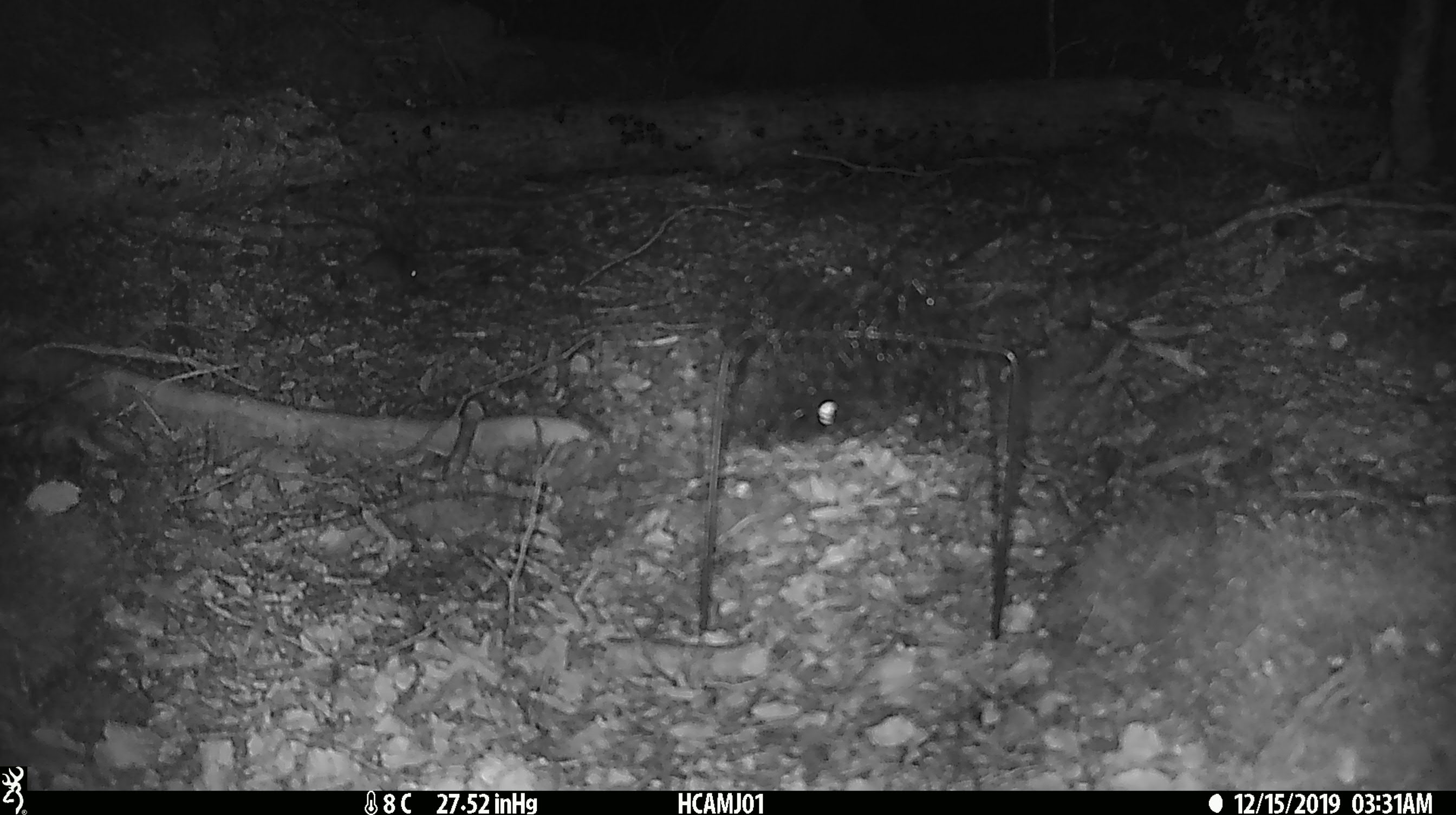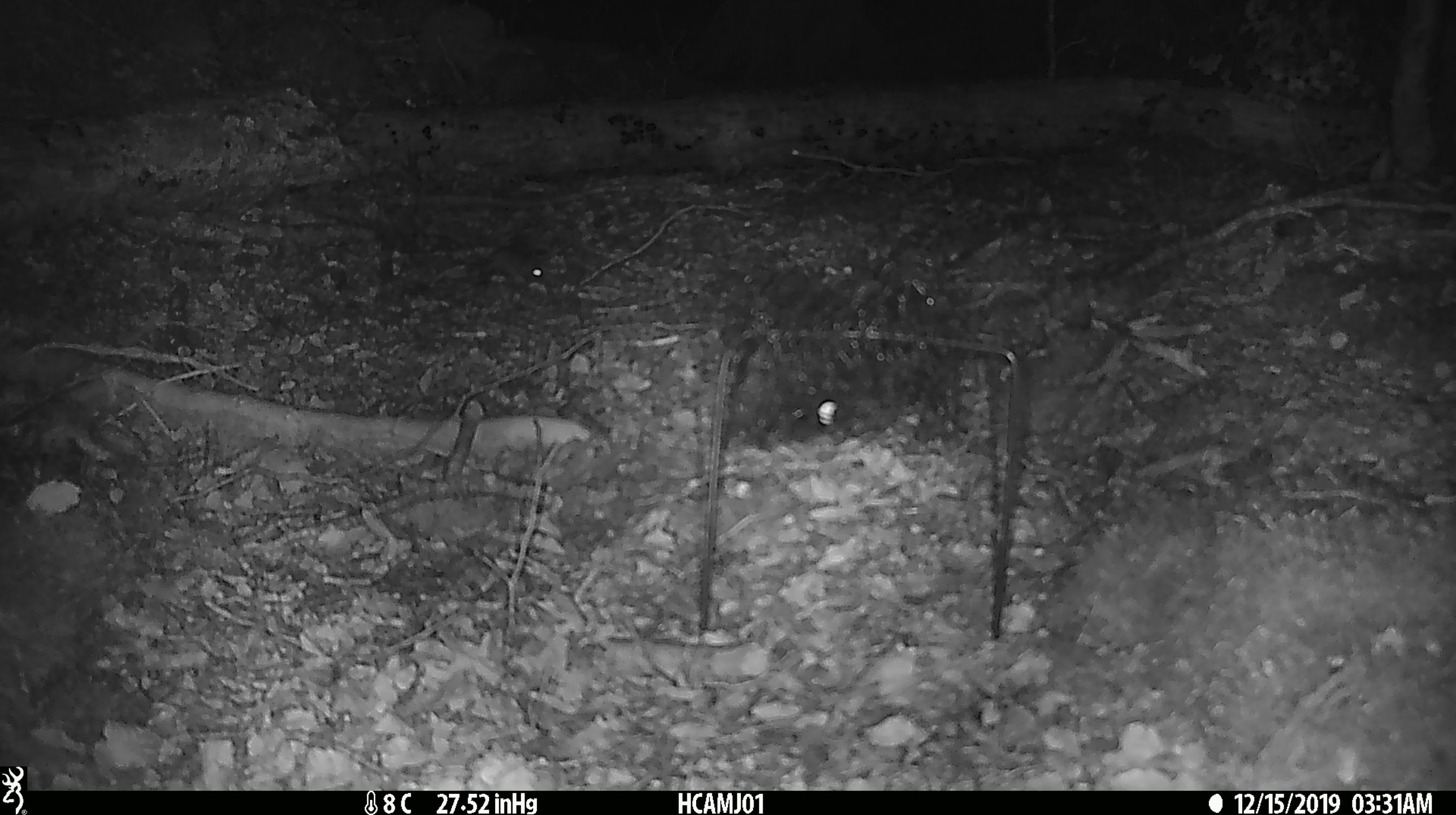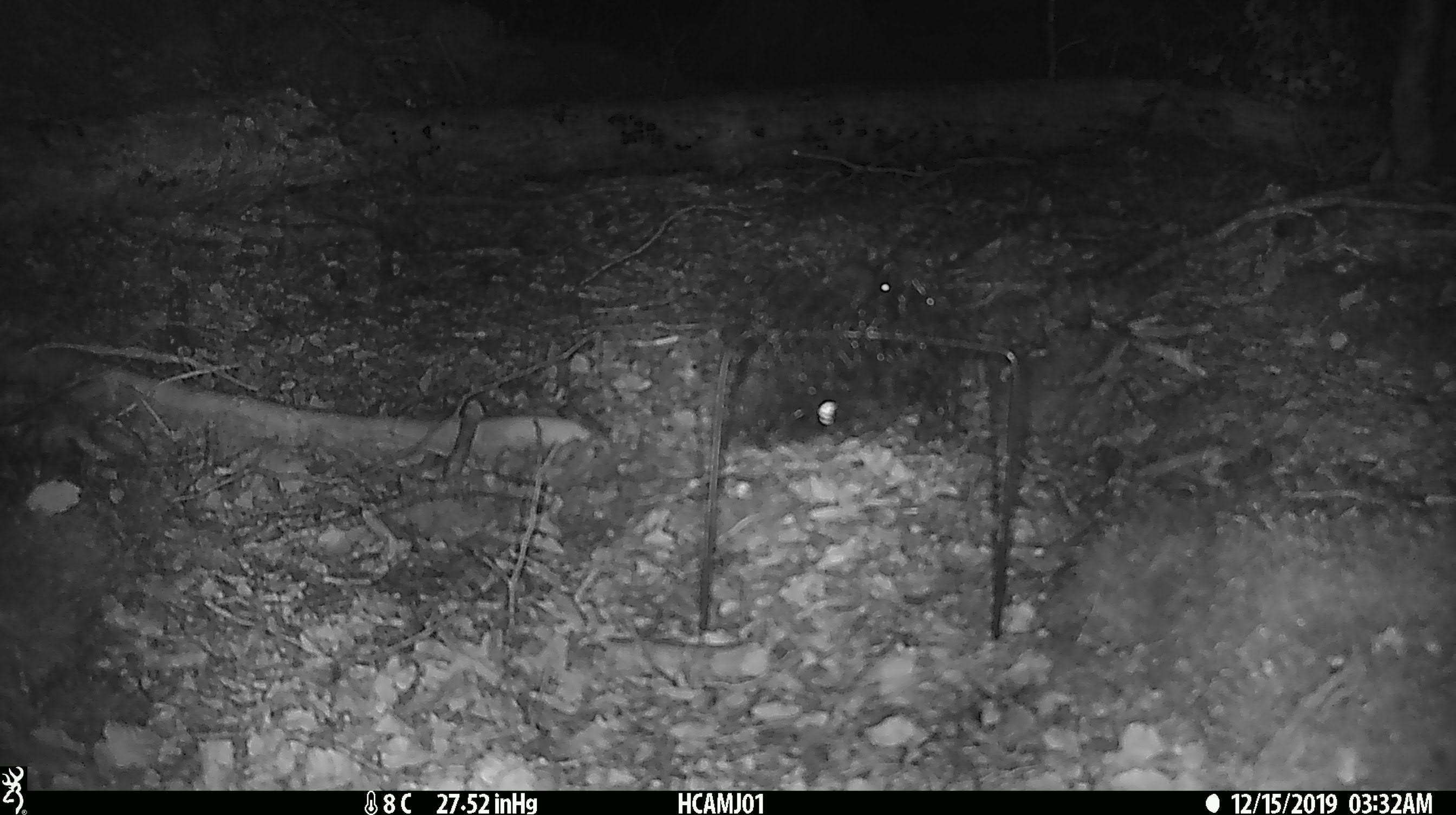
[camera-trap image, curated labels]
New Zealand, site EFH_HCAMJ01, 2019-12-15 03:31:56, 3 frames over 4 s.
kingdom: Animalia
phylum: Chordata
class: Mammalia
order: Rodentia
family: Muridae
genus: Mus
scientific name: Mus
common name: mouse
Mouse (Mus).